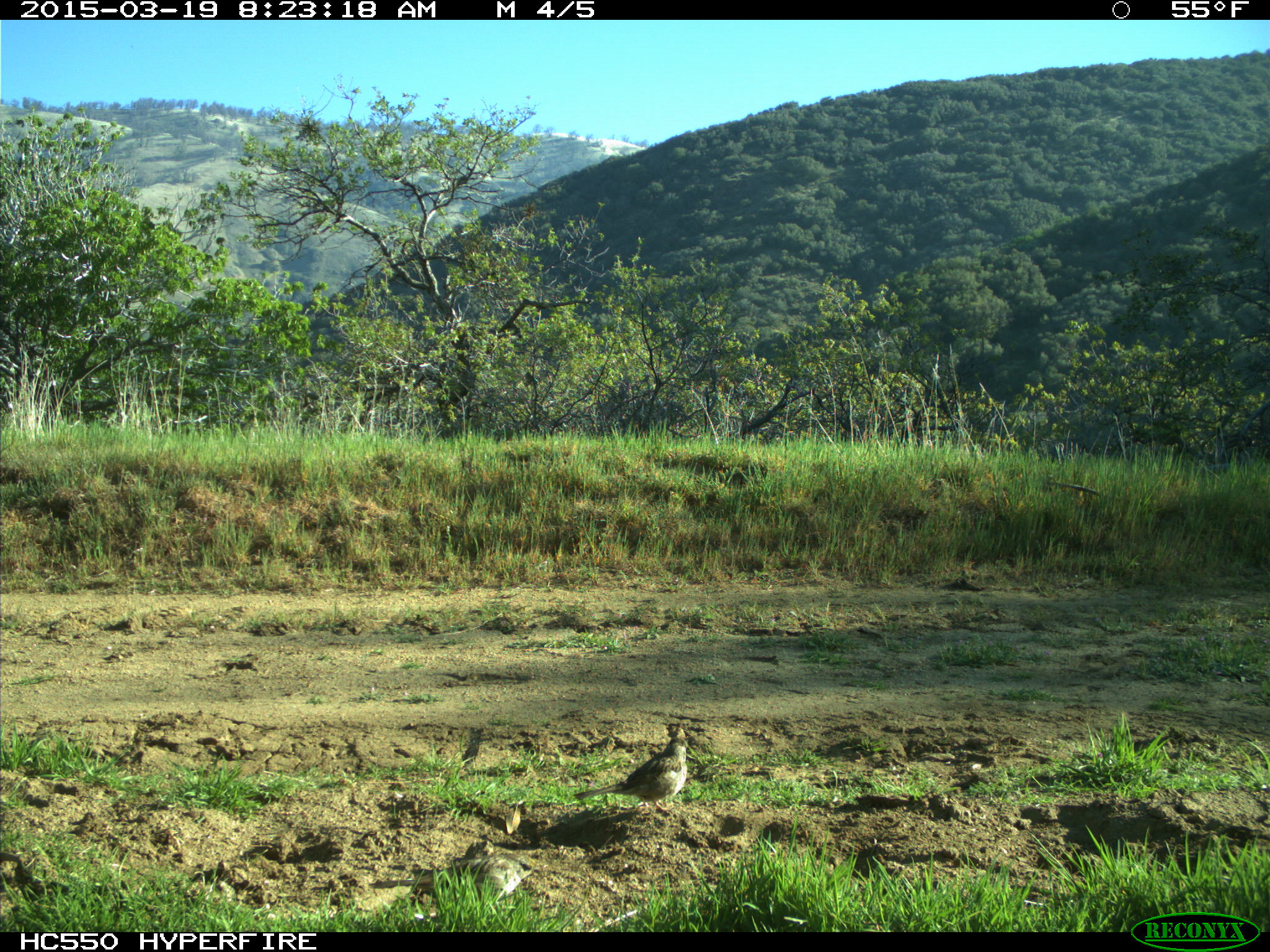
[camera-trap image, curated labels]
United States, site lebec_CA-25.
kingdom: Animalia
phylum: Chordata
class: Aves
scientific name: Aves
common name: birds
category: unidentified bird